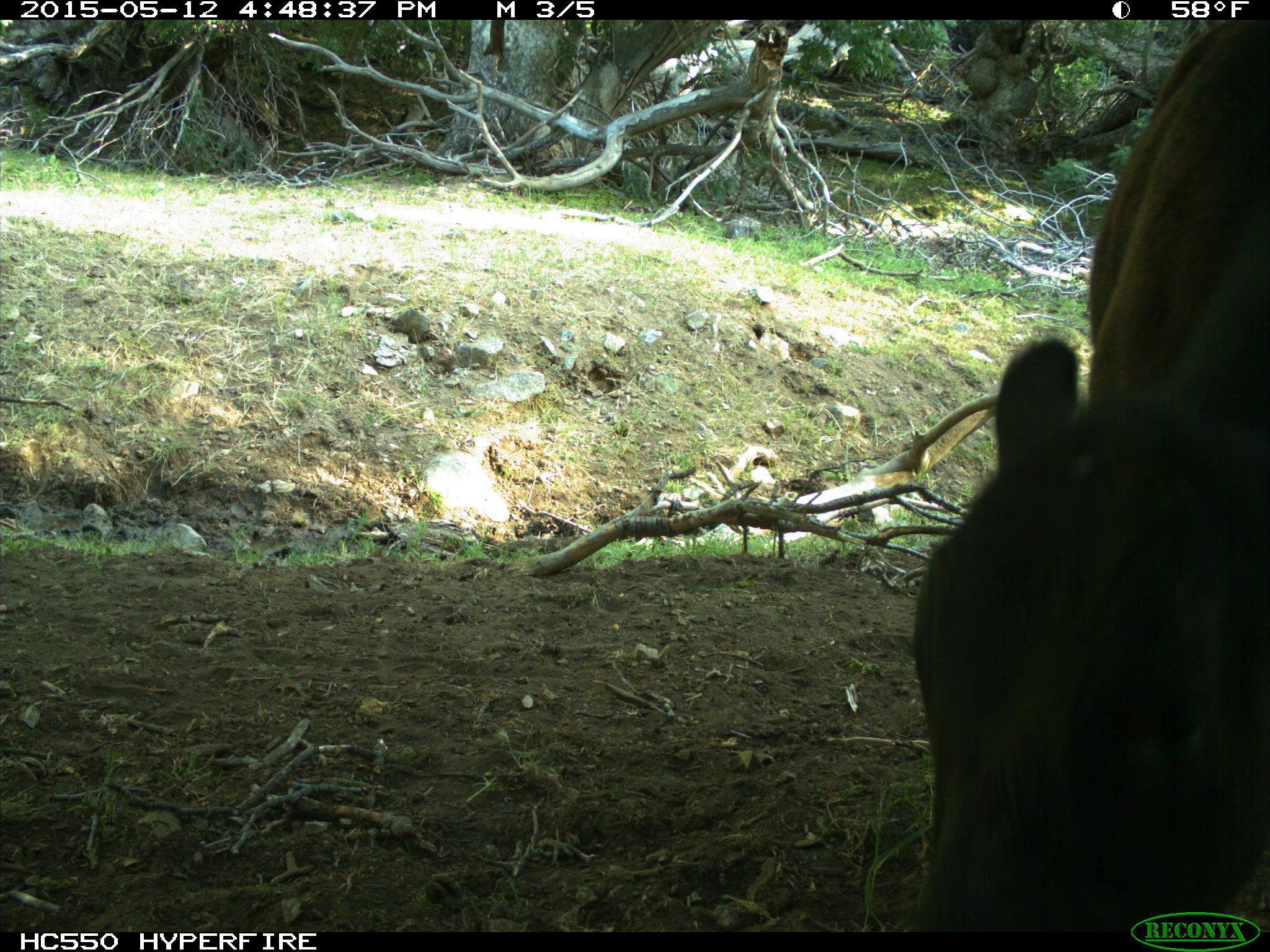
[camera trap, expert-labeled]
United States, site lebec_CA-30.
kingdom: Animalia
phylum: Chordata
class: Mammalia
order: Artiodactyla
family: Bovidae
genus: Bos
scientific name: Bos taurus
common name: domestic cow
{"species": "Bos taurus (domestic cow)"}